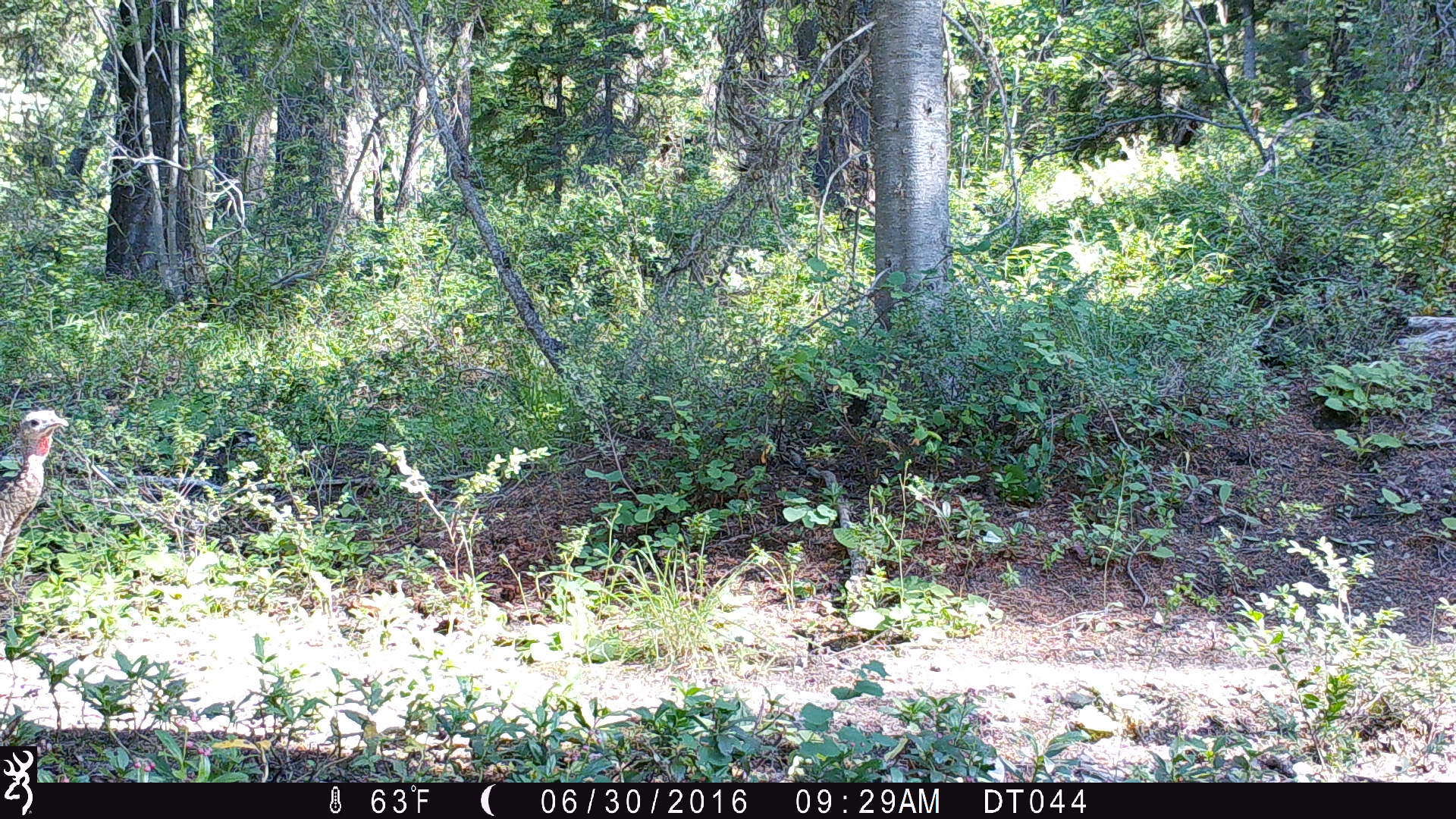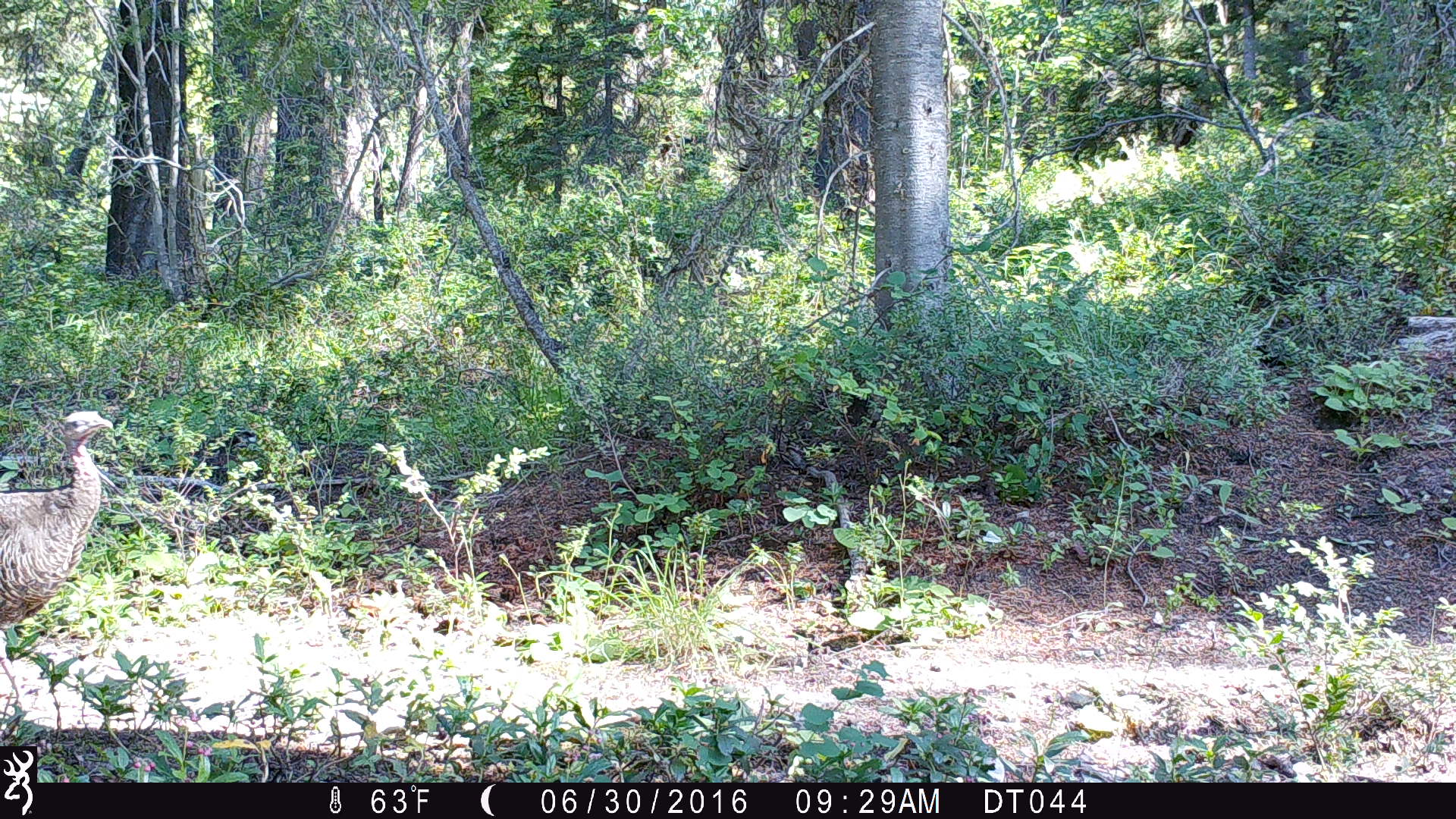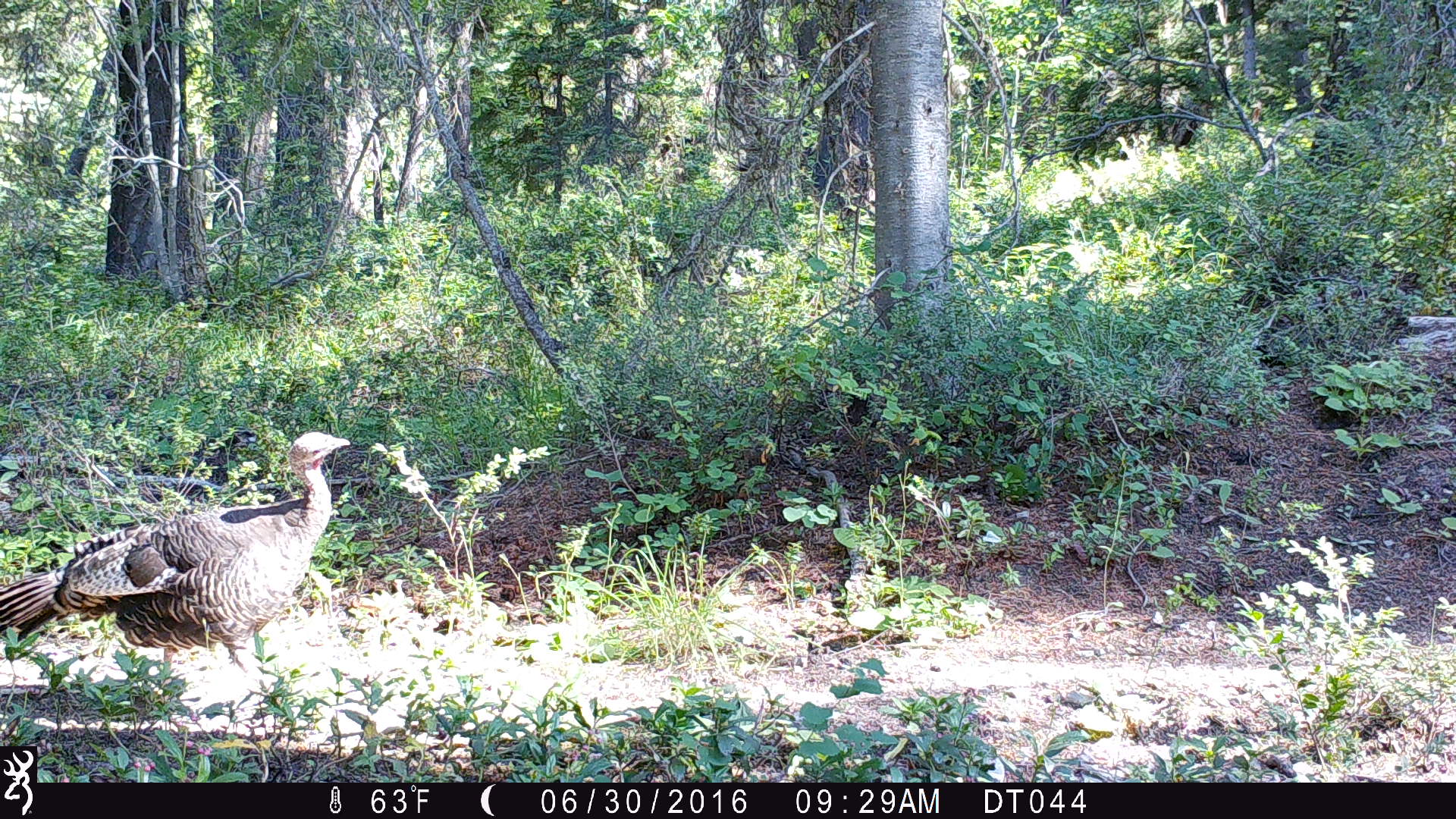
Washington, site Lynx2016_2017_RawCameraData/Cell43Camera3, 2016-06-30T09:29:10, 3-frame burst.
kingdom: Animalia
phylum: Chordata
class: Aves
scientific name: Aves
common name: birds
Aves (birds). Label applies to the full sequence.